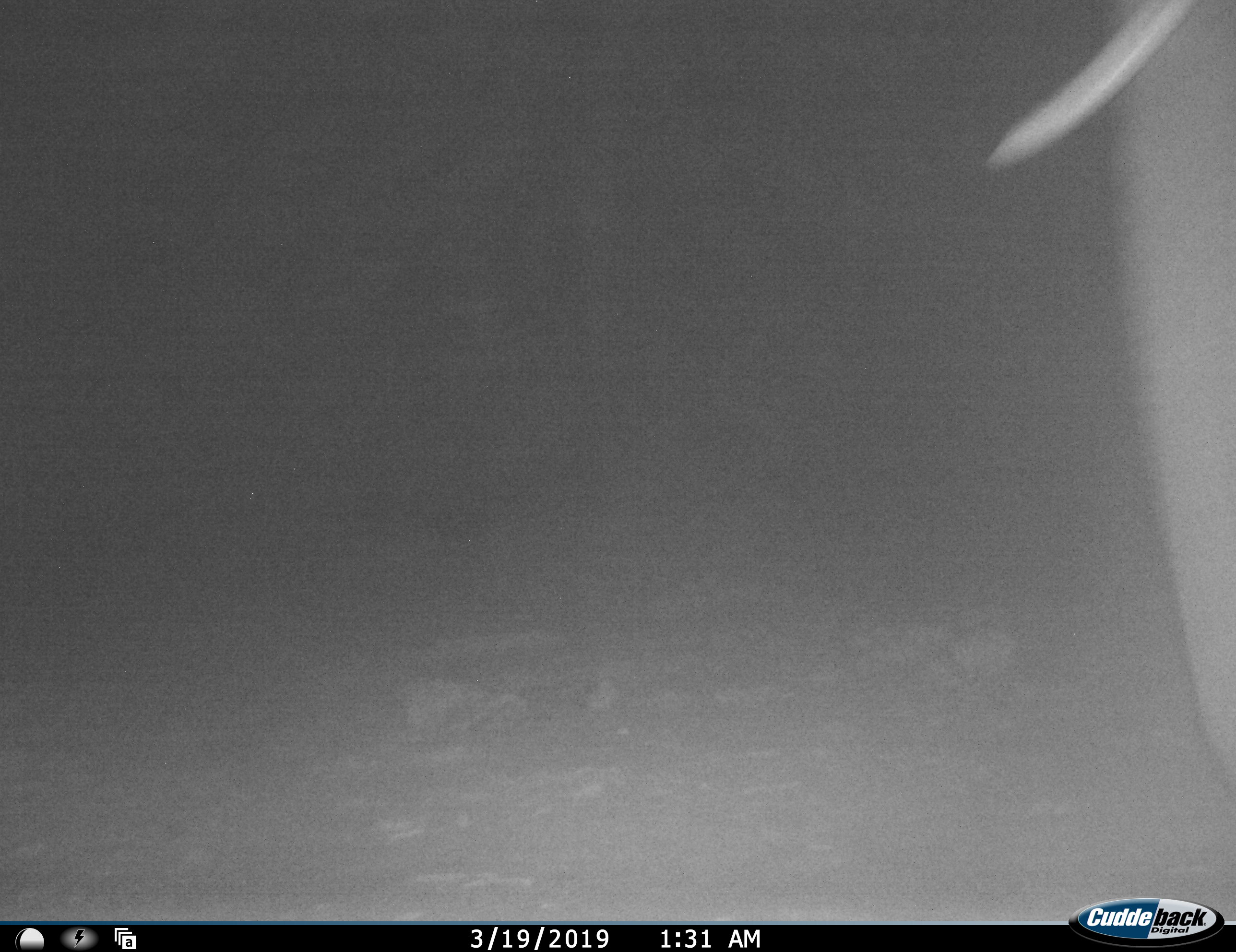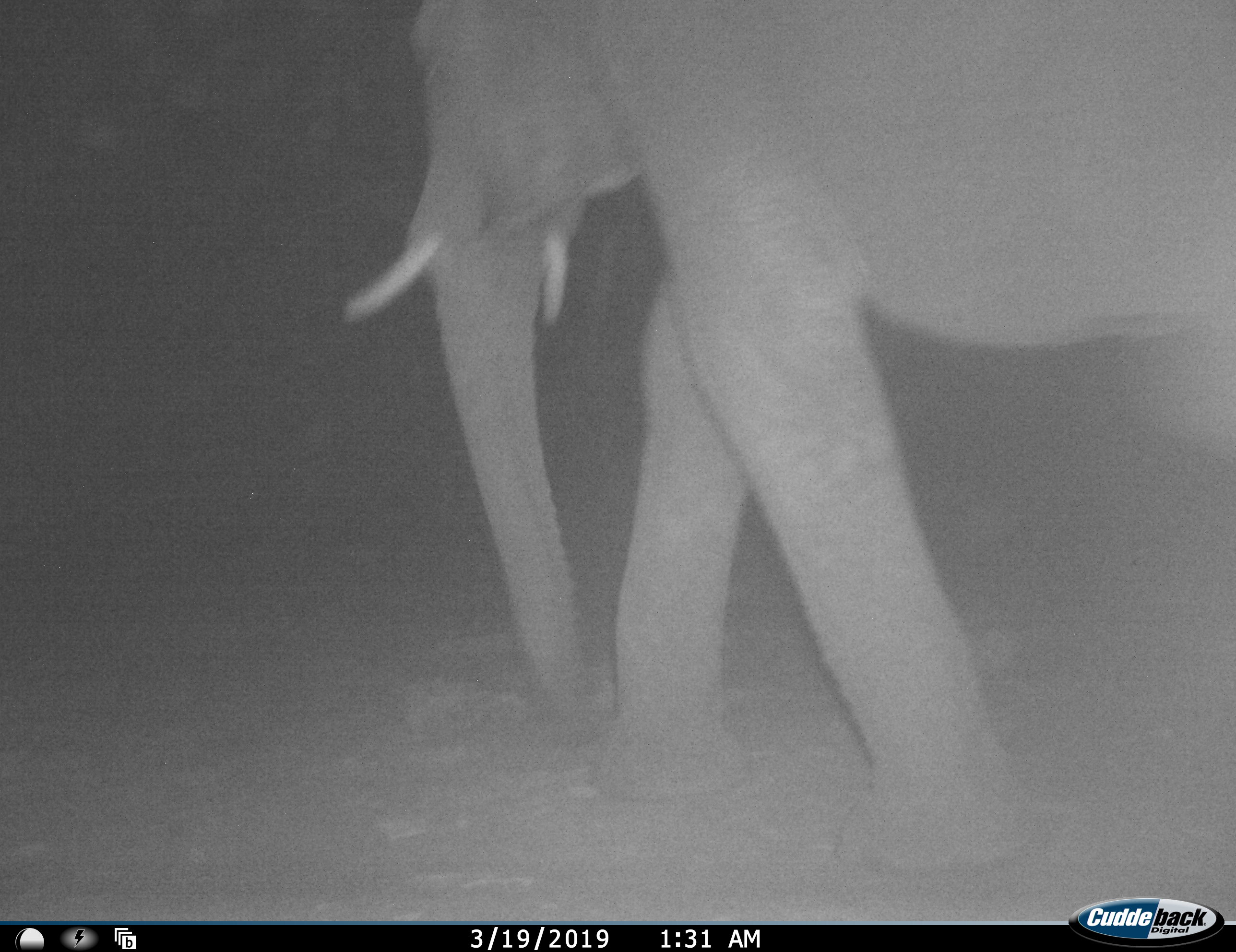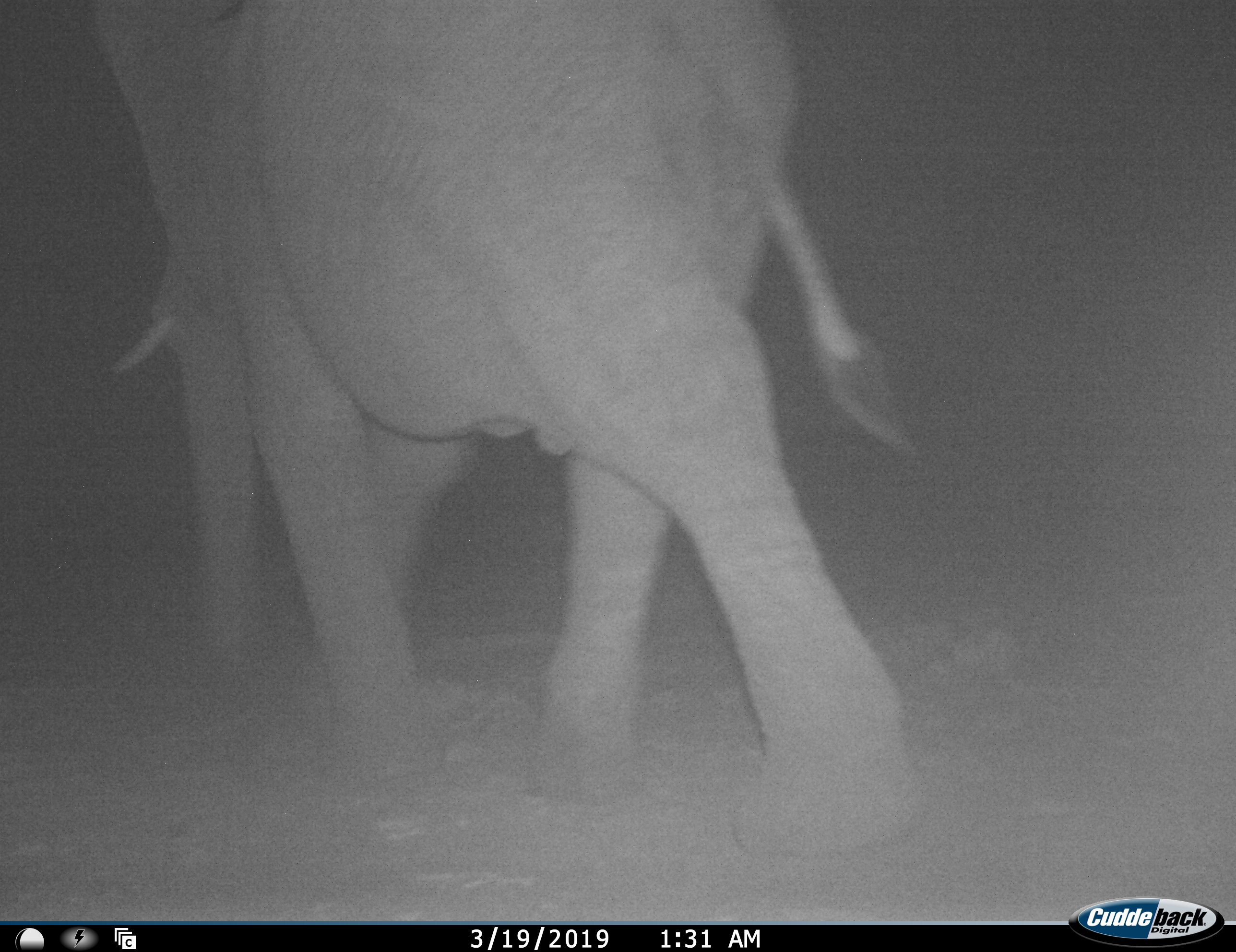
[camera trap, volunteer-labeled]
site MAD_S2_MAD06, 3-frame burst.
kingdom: Animalia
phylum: Chordata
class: Mammalia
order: Proboscidea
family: Elephantidae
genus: Loxodonta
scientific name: Loxodonta africana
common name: african bush elephant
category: elephant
Elephant (african bush elephant) (Loxodonta africana), count 1. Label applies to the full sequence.